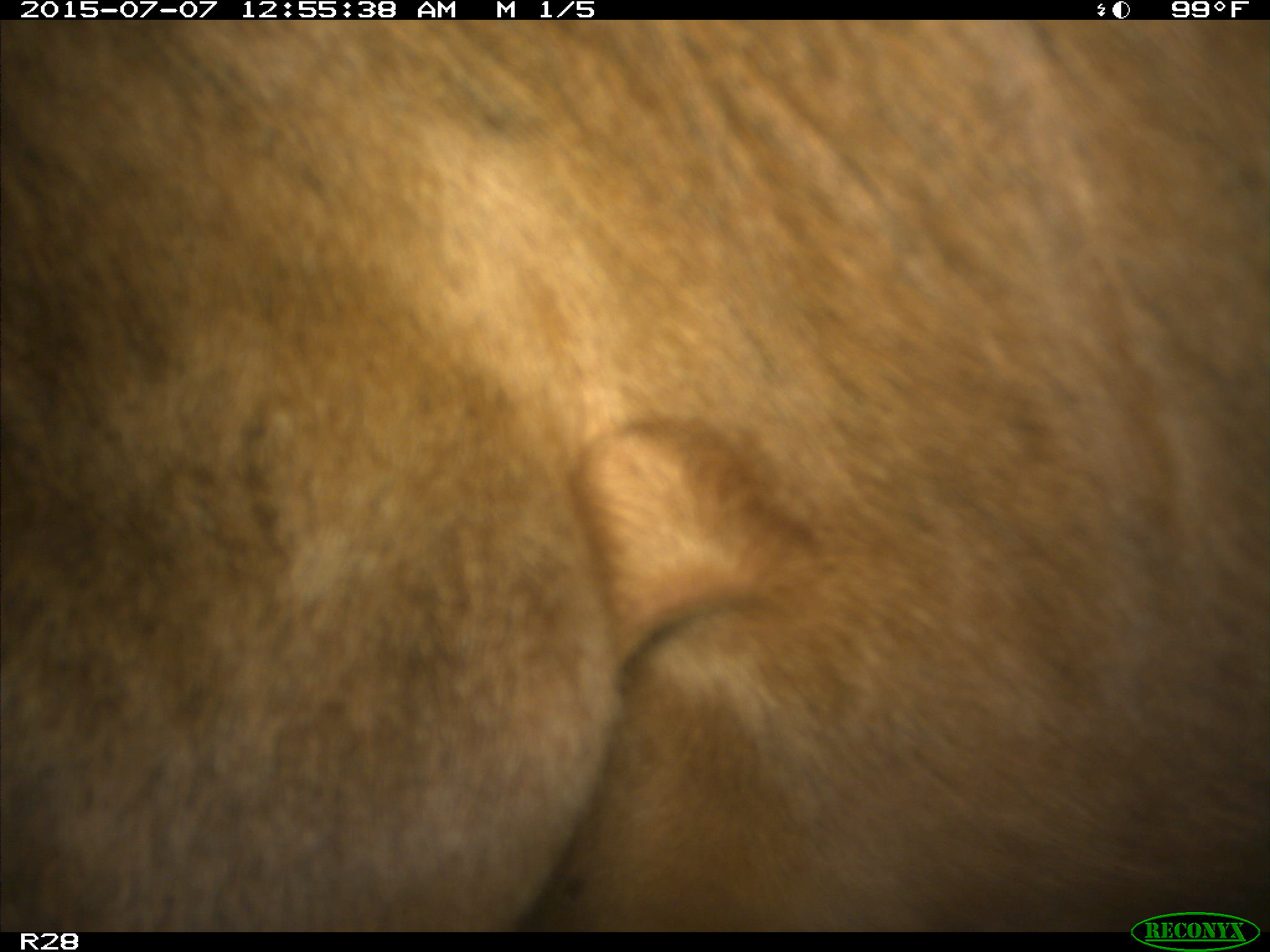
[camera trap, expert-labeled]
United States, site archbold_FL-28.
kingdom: Animalia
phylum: Chordata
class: Mammalia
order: Artiodactyla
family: Bovidae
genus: Bos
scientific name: Bos taurus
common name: domestic cow